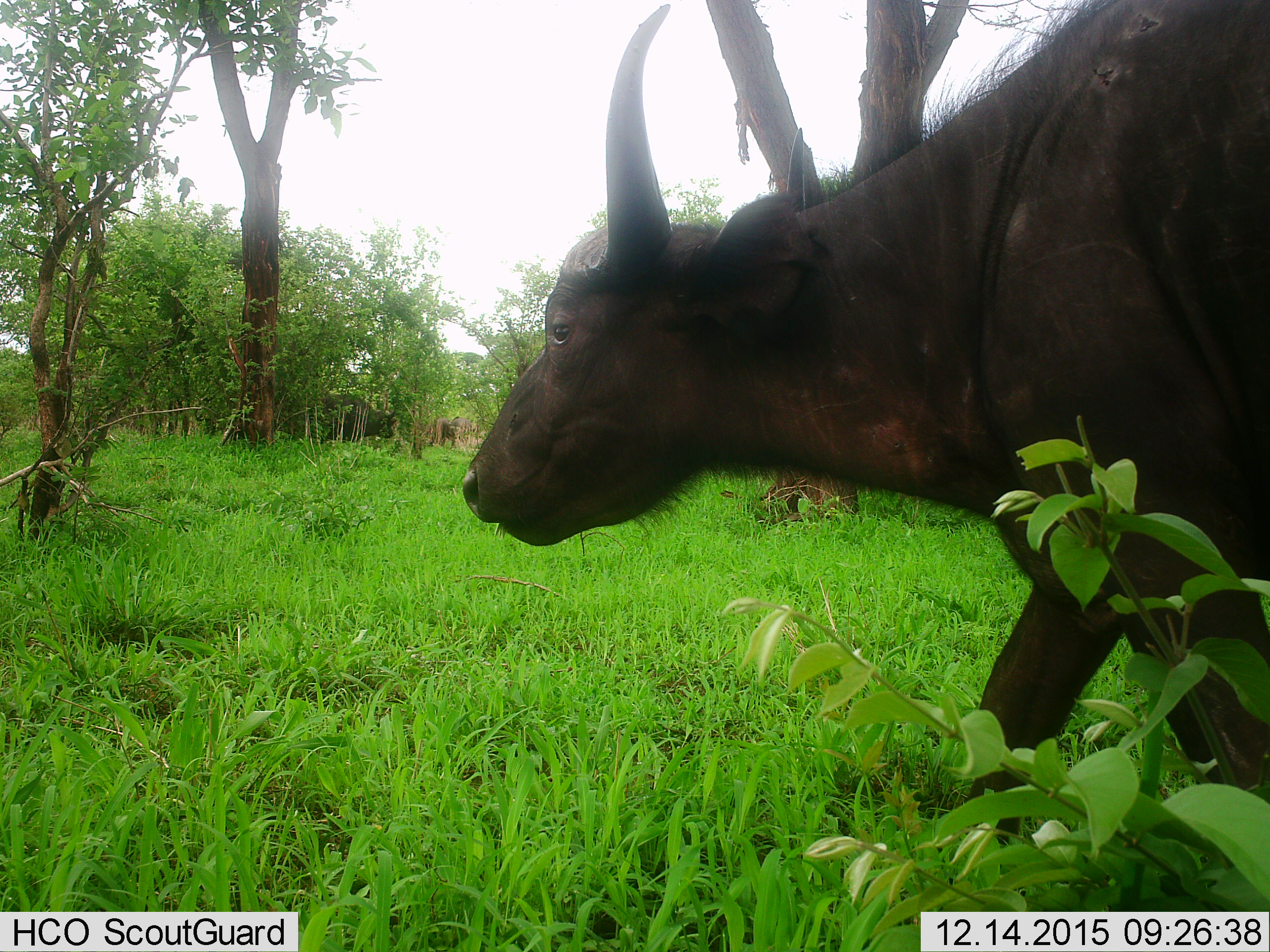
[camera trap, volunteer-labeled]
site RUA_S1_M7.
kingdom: Animalia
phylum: Chordata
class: Mammalia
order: Artiodactyla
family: Bovidae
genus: Syncerus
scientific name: Syncerus caffer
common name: african buffalo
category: buffalo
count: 1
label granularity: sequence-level